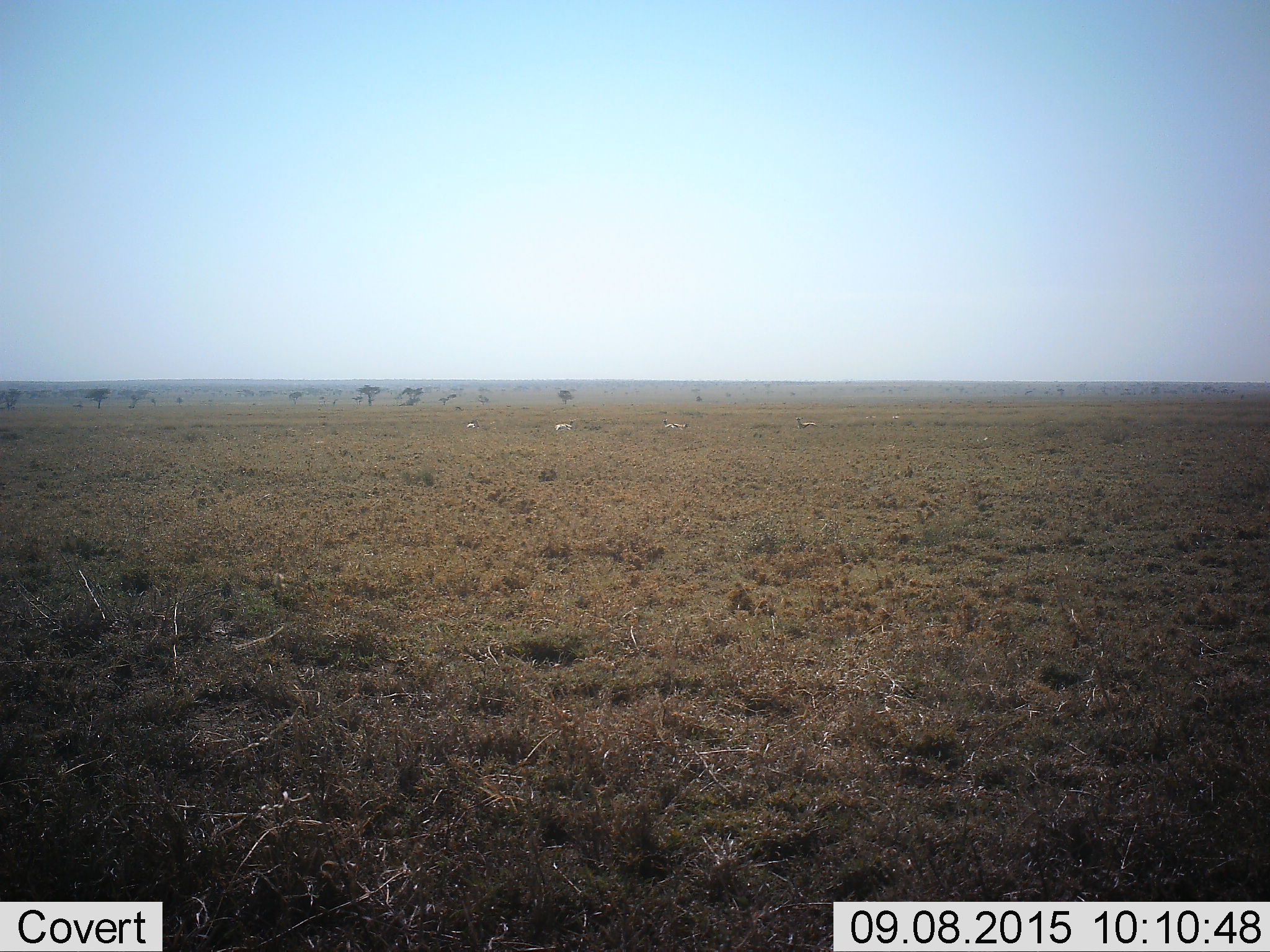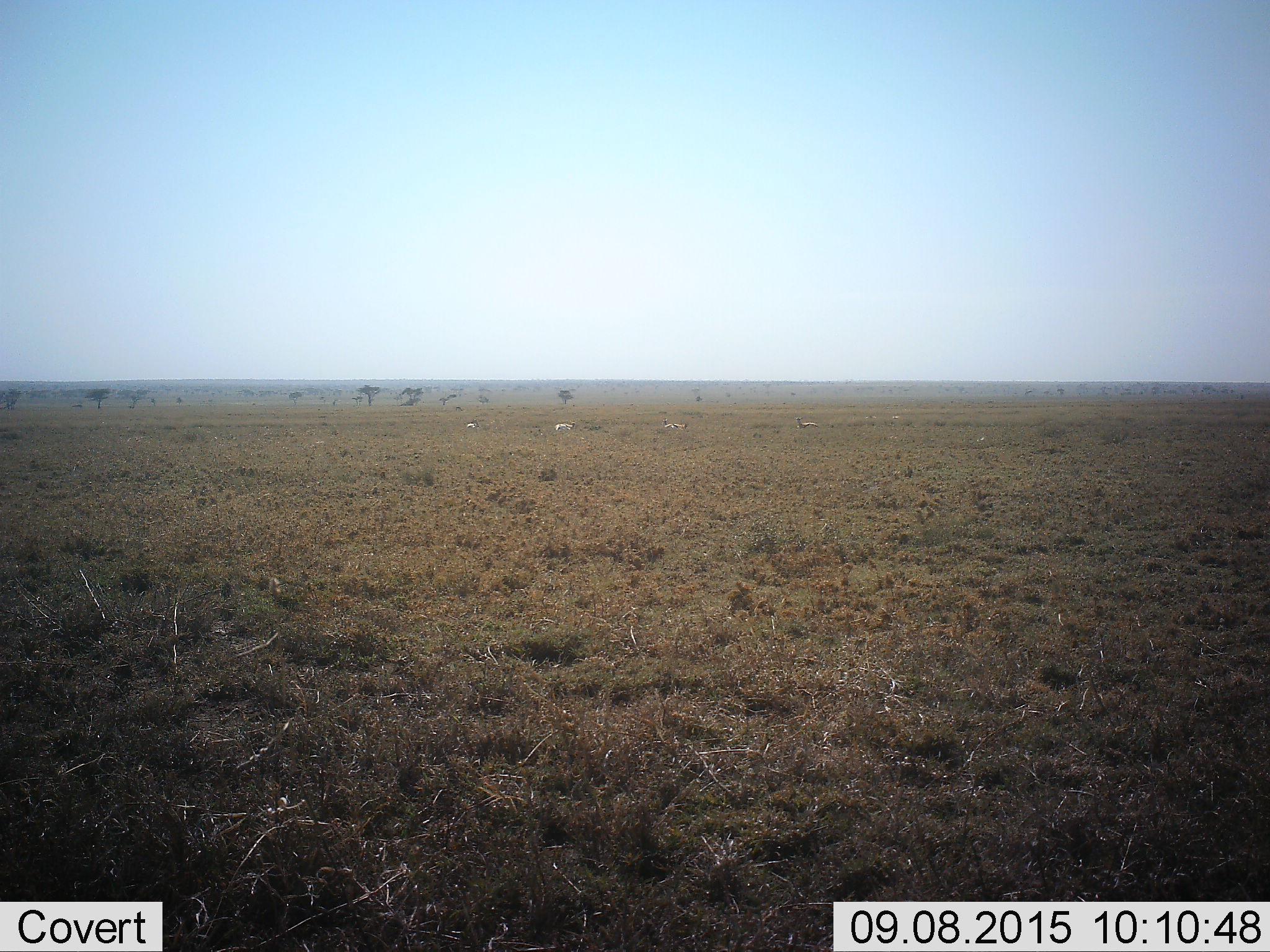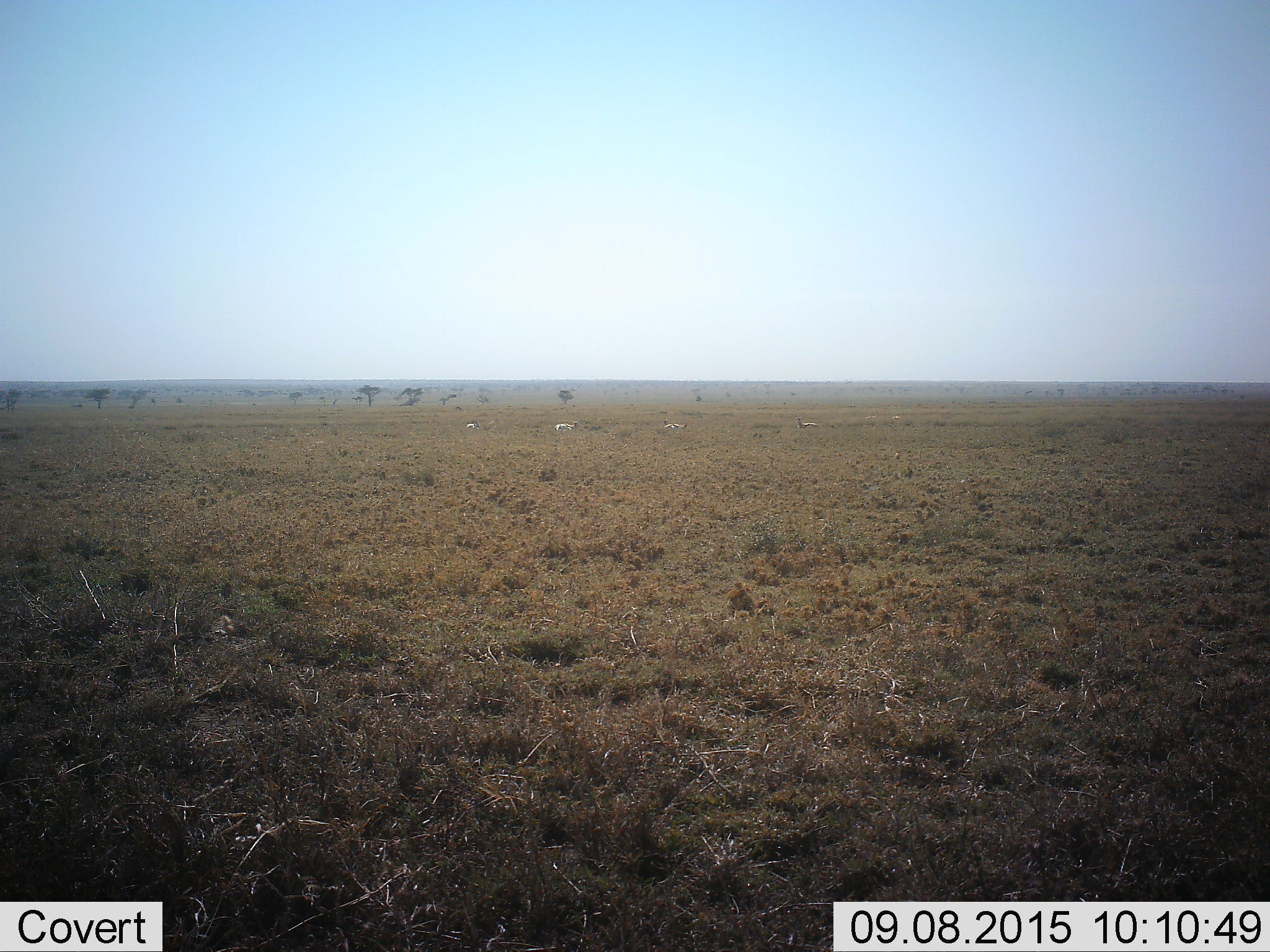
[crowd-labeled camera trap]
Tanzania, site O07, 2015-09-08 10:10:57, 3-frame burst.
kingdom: Animalia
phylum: Chordata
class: Mammalia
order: Artiodactyla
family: Bovidae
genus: Eudorcas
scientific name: Eudorcas thomsonii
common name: thomson's gazelle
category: gazellethomsons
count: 5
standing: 40%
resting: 60%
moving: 0%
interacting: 0%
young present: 0%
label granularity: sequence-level